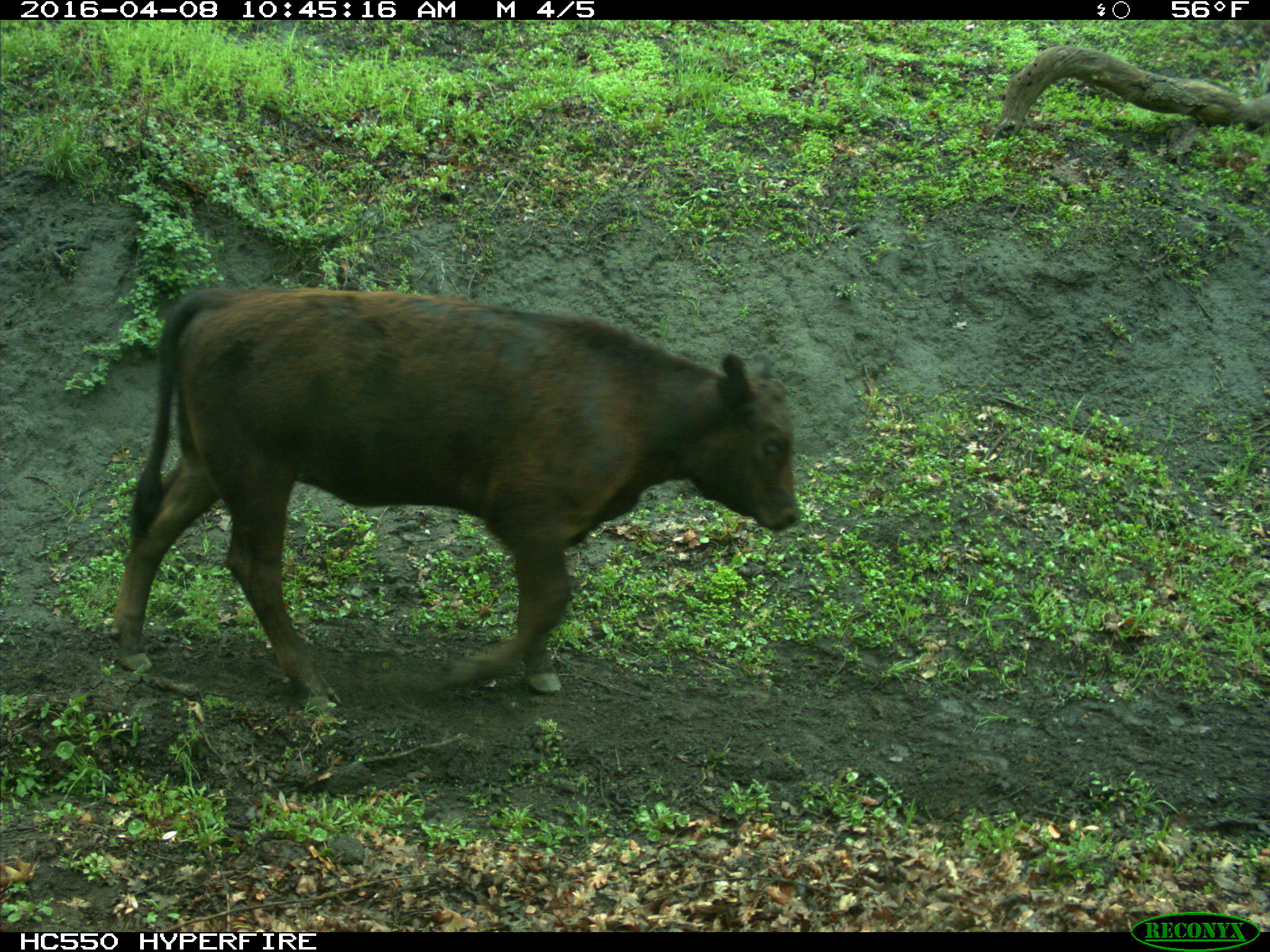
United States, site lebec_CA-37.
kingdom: Animalia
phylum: Chordata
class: Mammalia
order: Artiodactyla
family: Bovidae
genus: Bos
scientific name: Bos taurus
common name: domestic cow